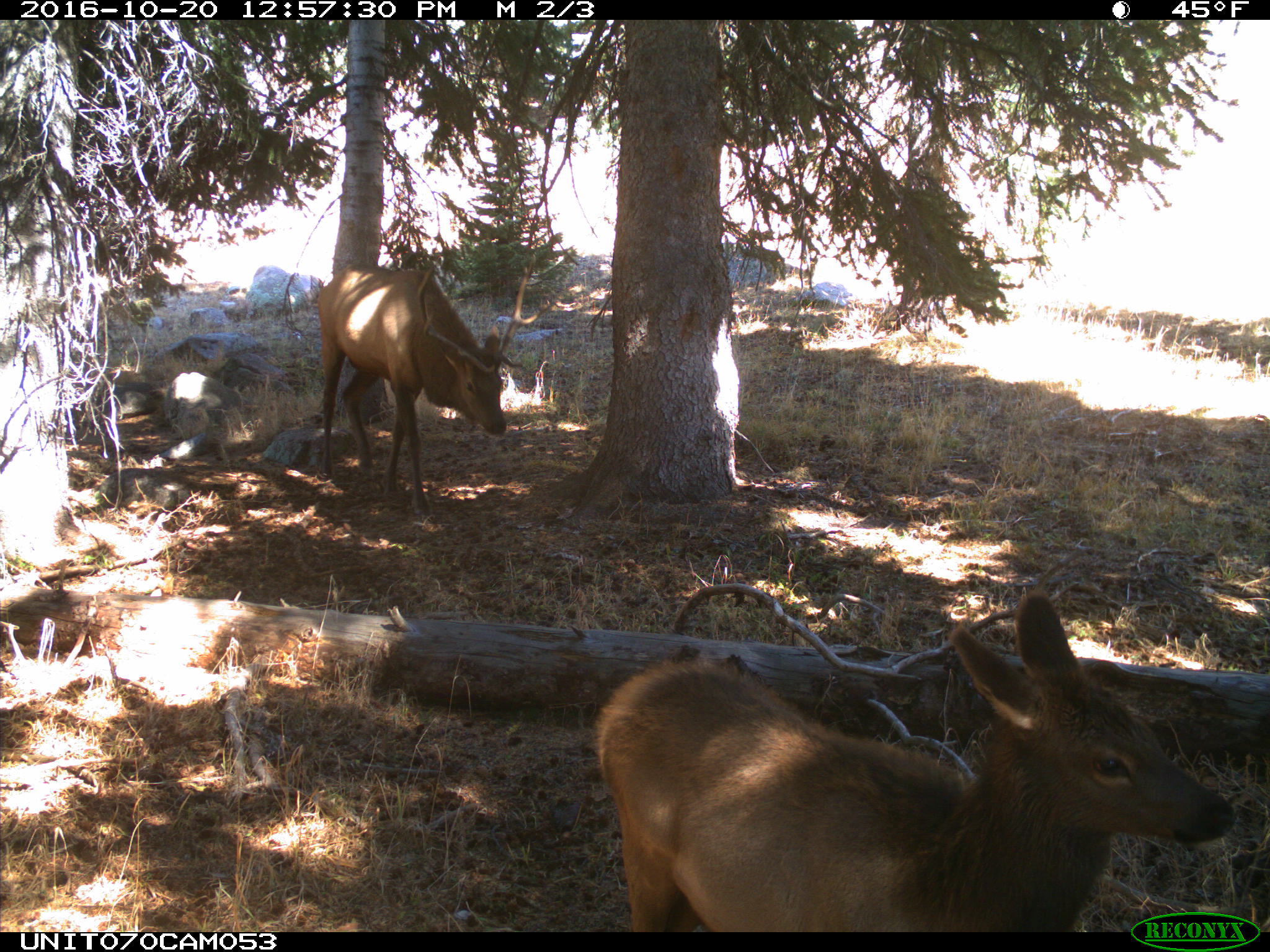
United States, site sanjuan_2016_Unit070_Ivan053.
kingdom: Animalia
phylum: Chordata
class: Mammalia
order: Artiodactyla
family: Cervidae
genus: Cervus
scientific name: Cervus elaphus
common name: red deer